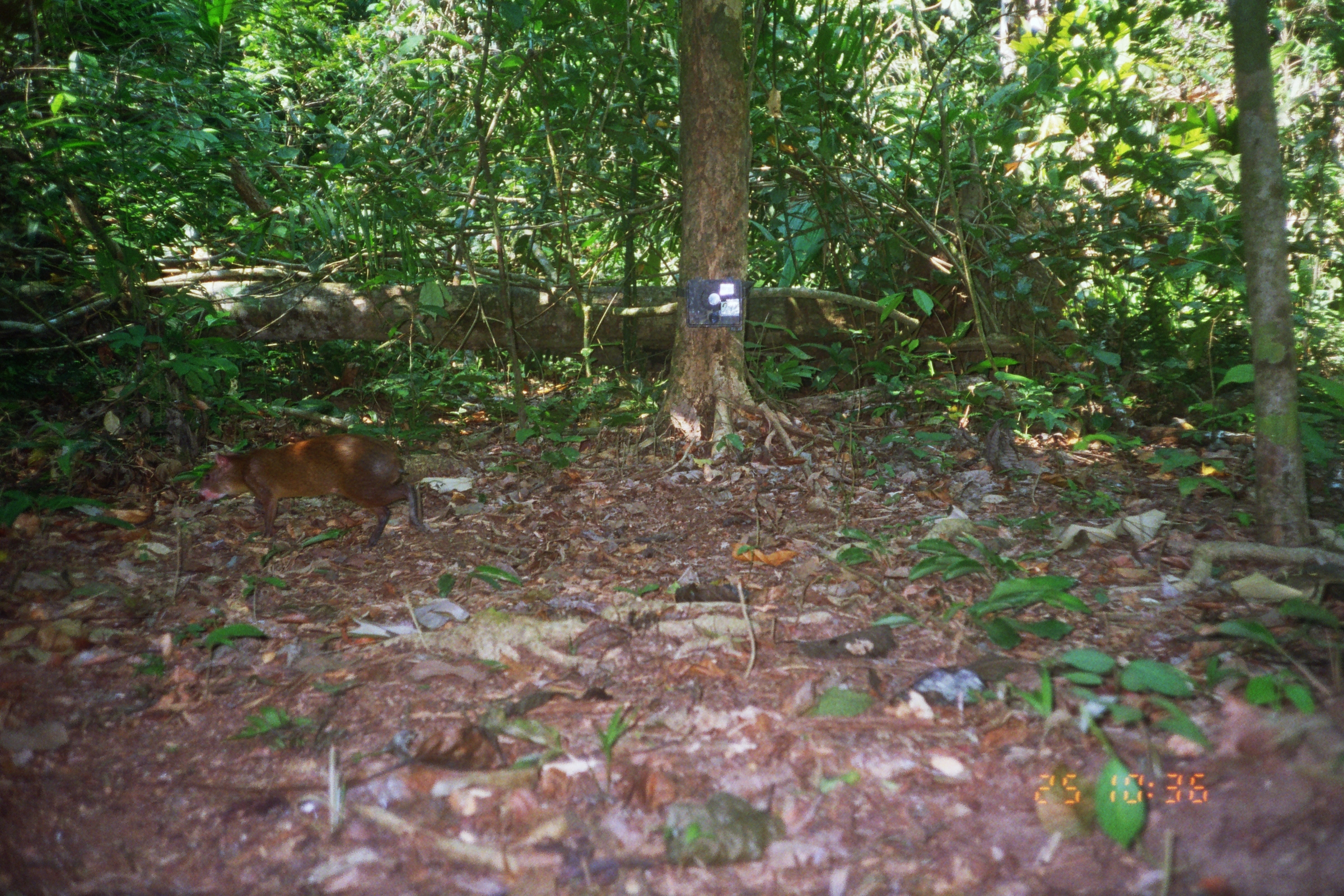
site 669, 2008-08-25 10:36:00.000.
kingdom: Animalia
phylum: Chordata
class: Mammalia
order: Rodentia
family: Dasyproctidae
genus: Dasyprocta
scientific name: Dasyprocta punctata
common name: central american agouti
Dasyprocta punctata (central american agouti).